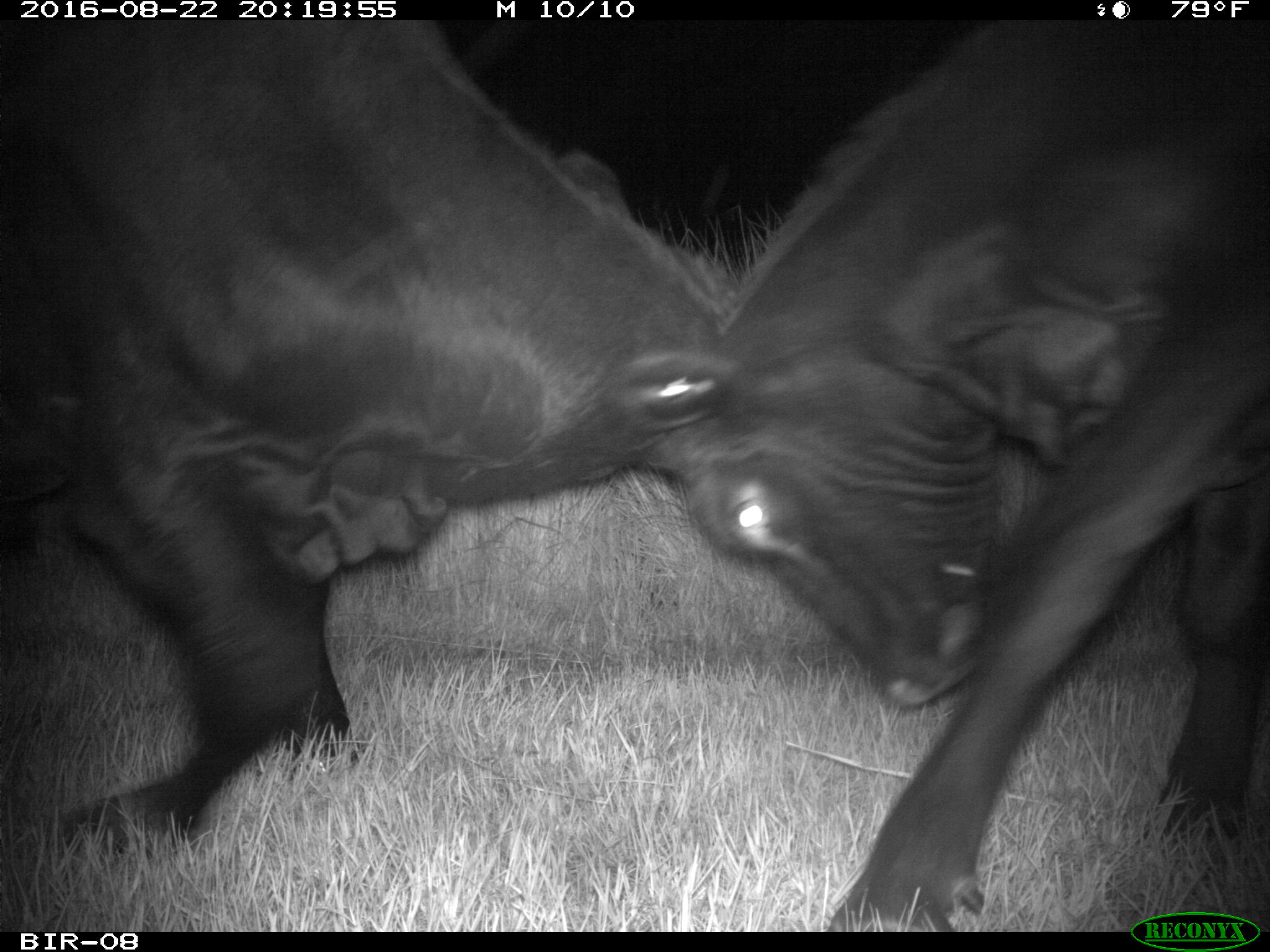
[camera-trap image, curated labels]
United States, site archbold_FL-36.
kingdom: Animalia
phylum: Chordata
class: Mammalia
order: Artiodactyla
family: Bovidae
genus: Bos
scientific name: Bos taurus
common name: domestic cow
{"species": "Bos taurus (domestic cow)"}